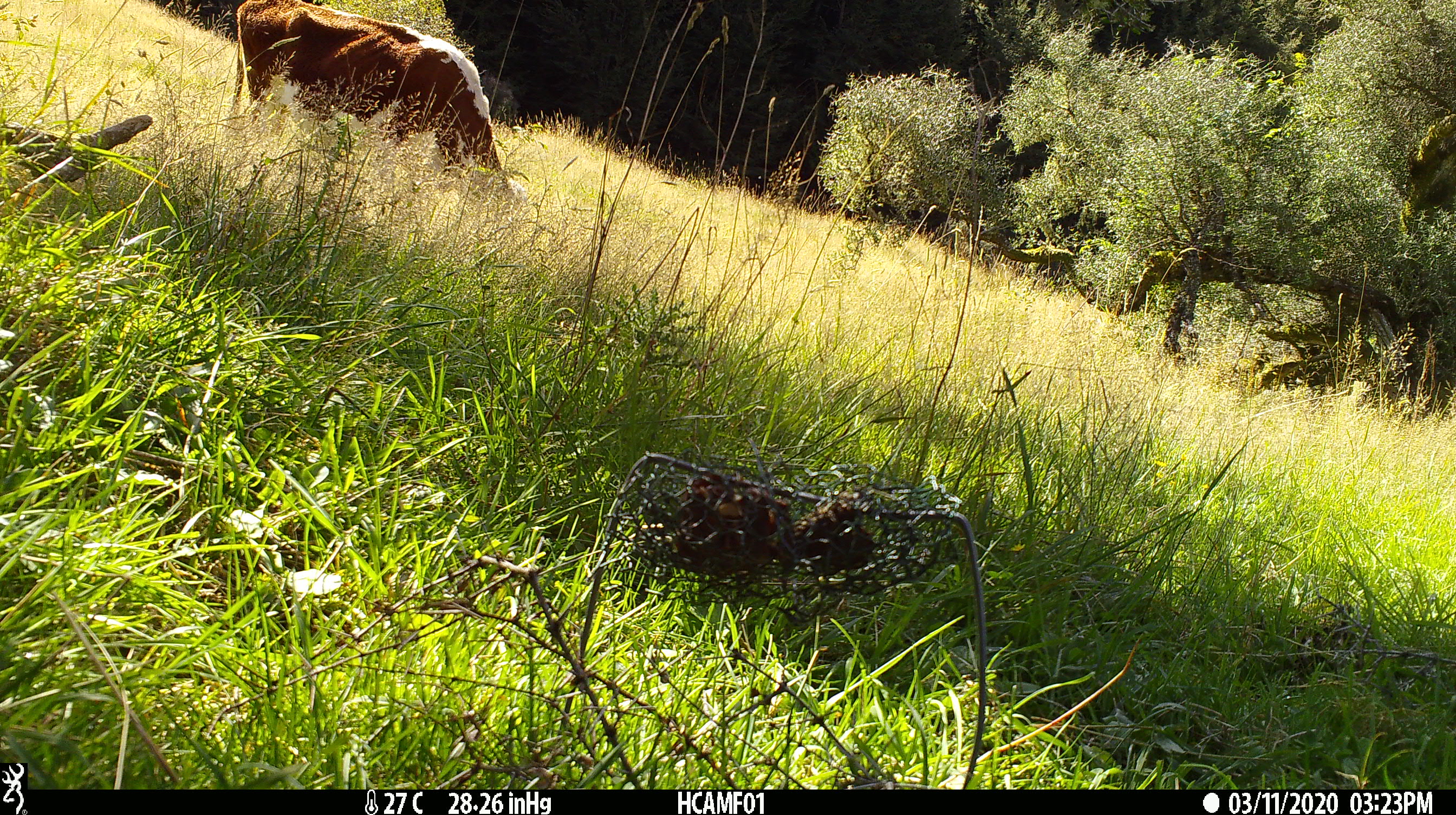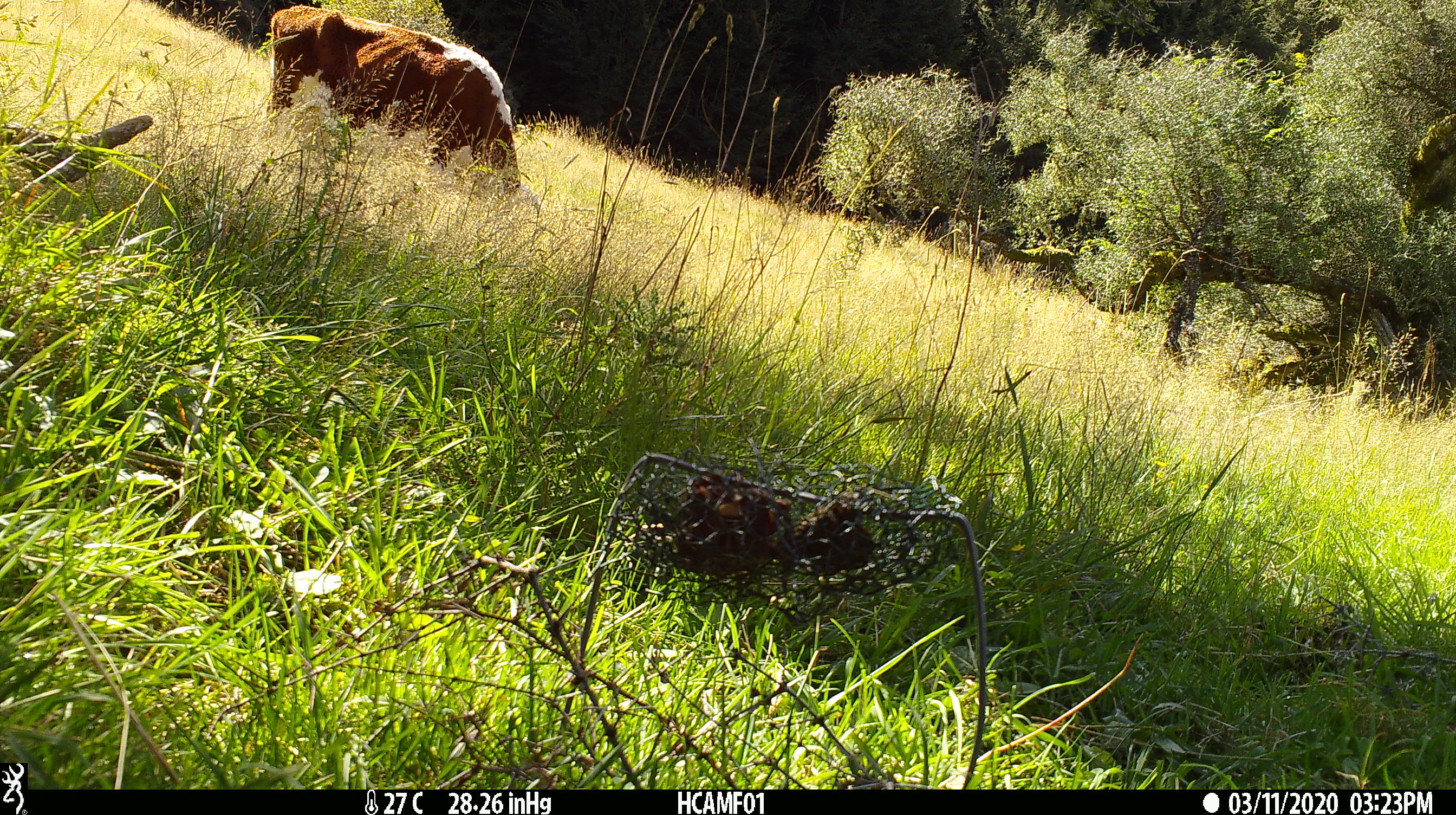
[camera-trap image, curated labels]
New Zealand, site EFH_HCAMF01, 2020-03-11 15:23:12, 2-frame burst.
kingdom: Animalia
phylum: Chordata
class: Mammalia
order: Artiodactyla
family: Bovidae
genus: Bos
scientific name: Bos taurus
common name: domestic cow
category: cow